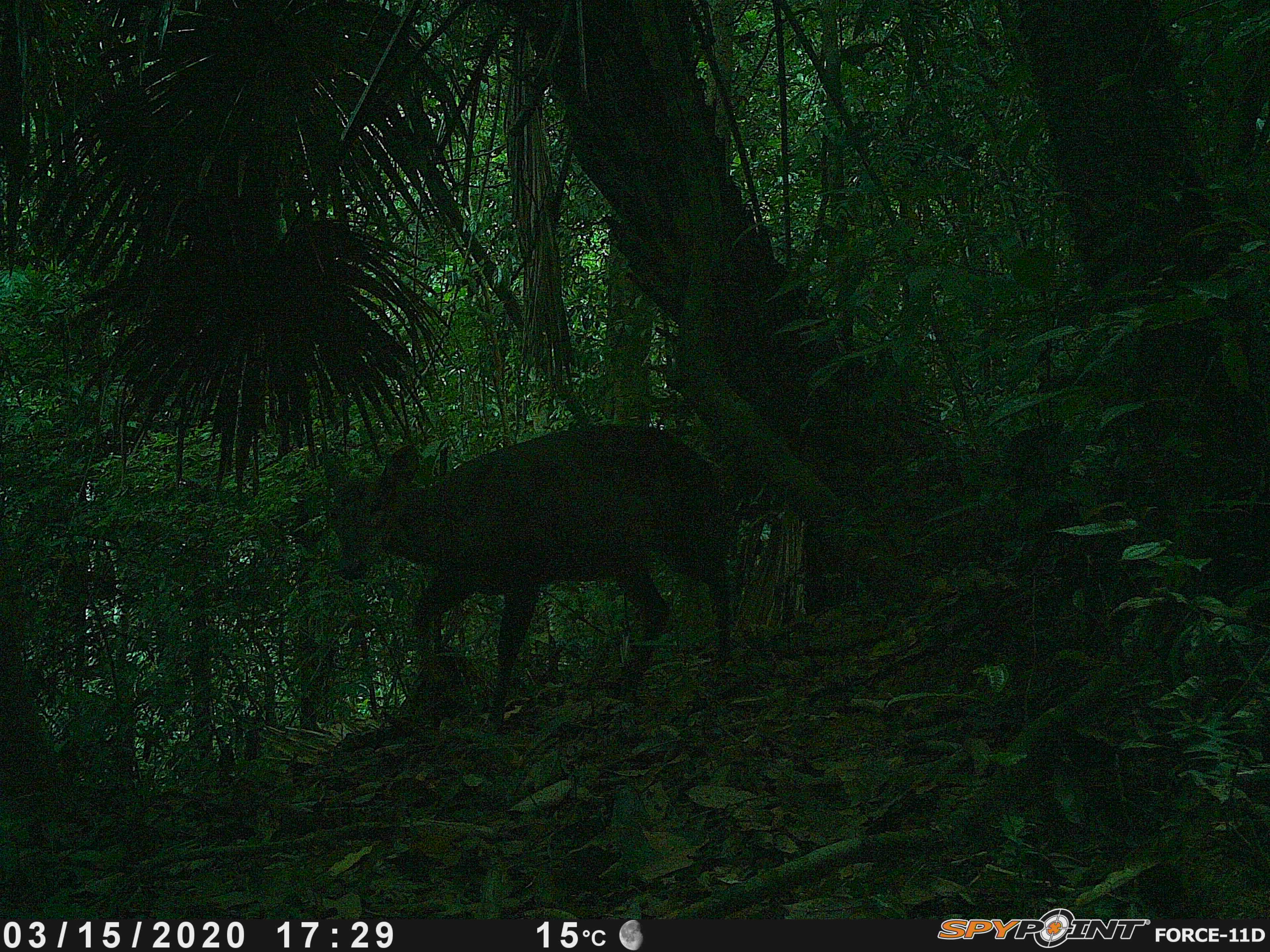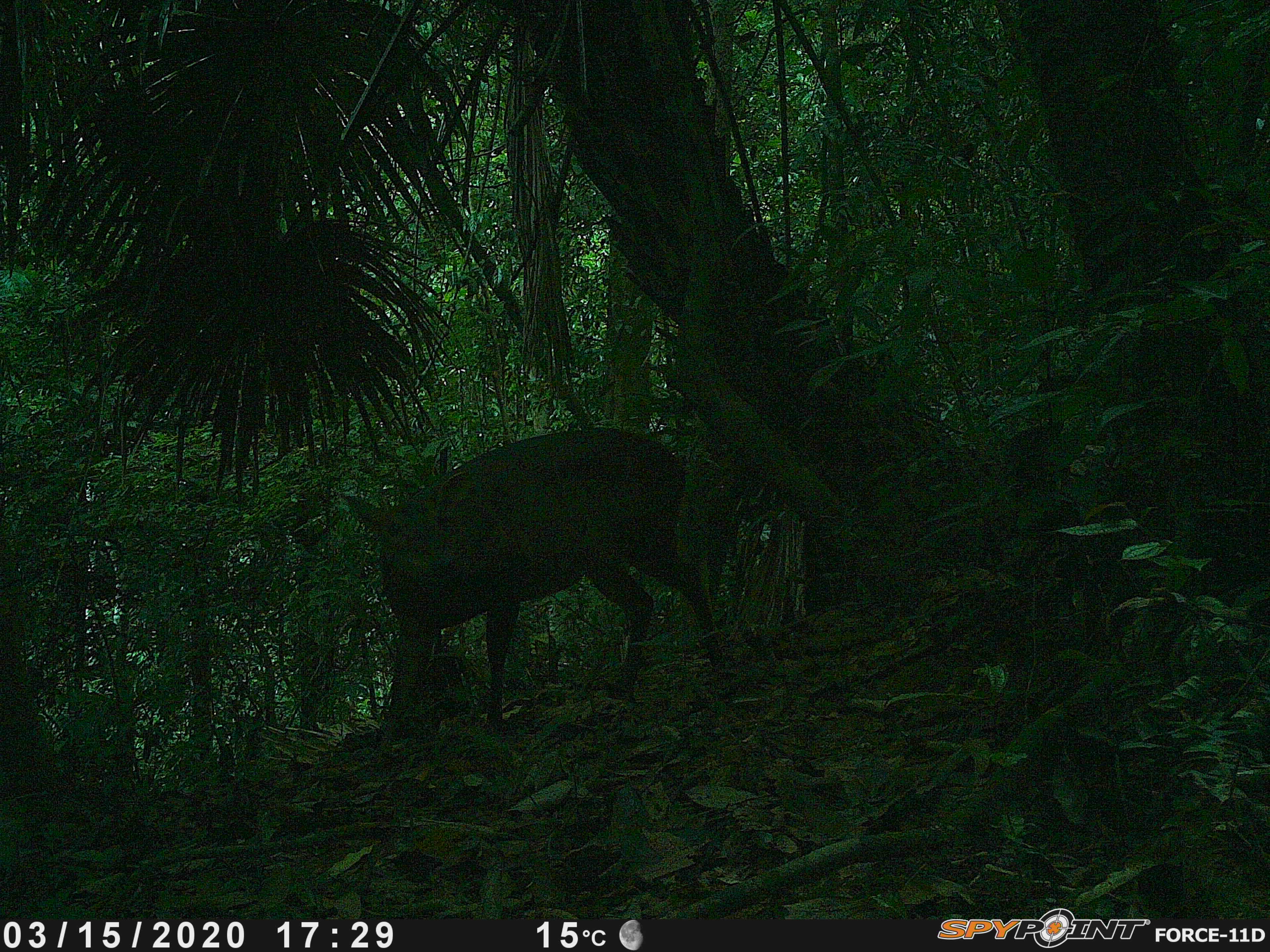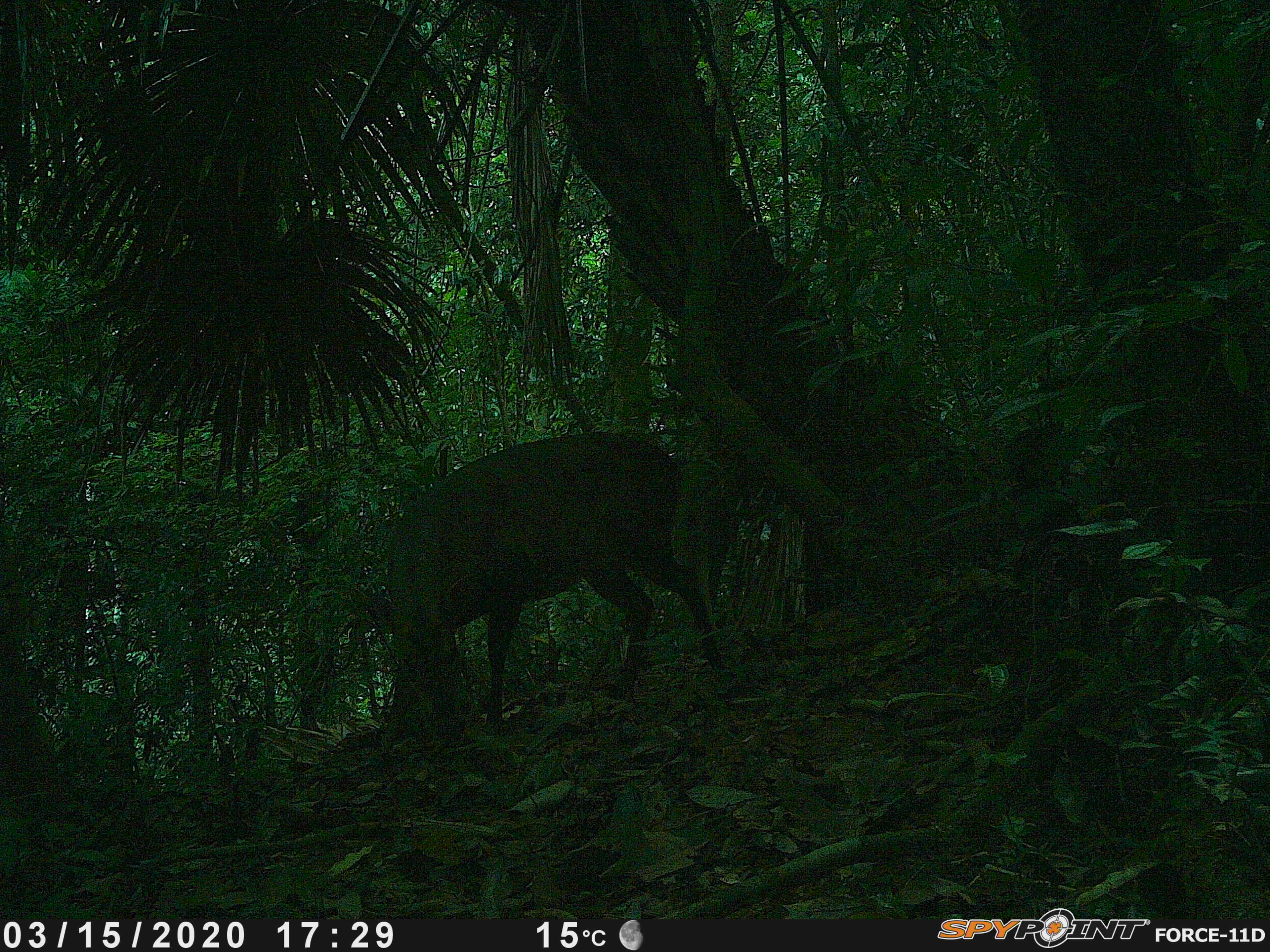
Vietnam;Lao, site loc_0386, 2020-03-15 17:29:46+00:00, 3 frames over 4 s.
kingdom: Animalia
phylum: Chordata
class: Mammalia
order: Artiodactyla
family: Cervidae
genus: Muntiacus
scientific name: Muntiacus vuquangensis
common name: large-antlered muntjac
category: large antlered muntjac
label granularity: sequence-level